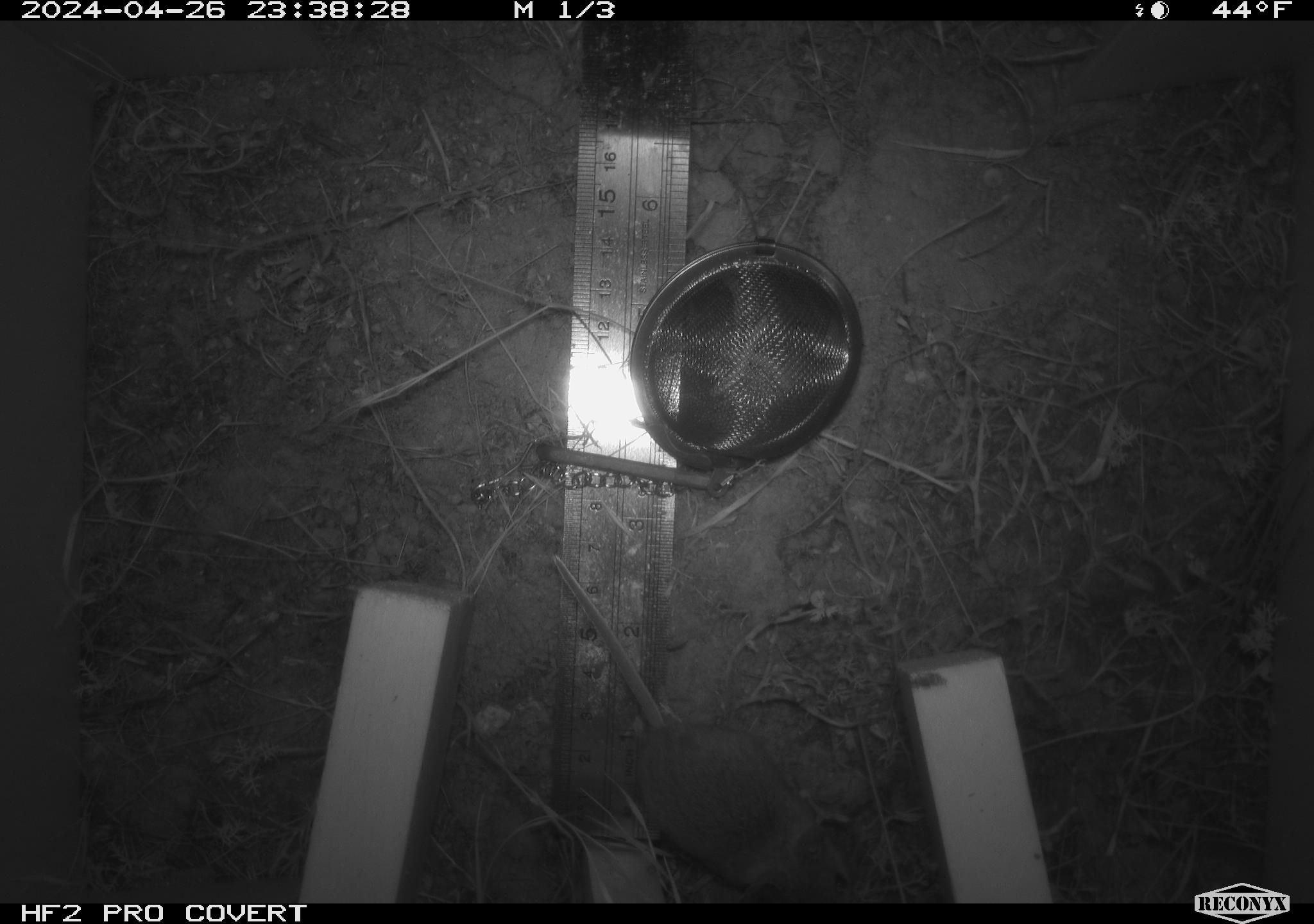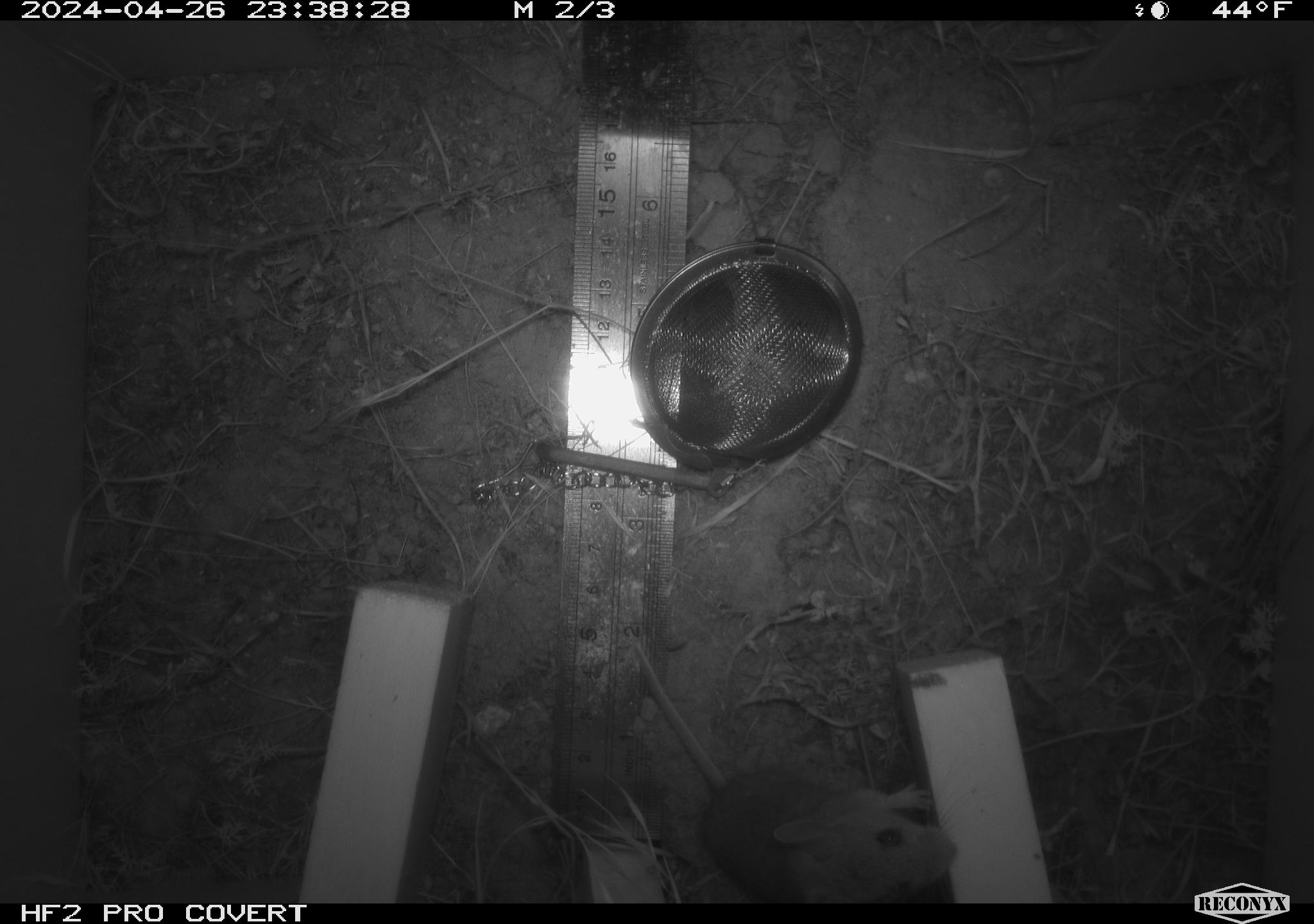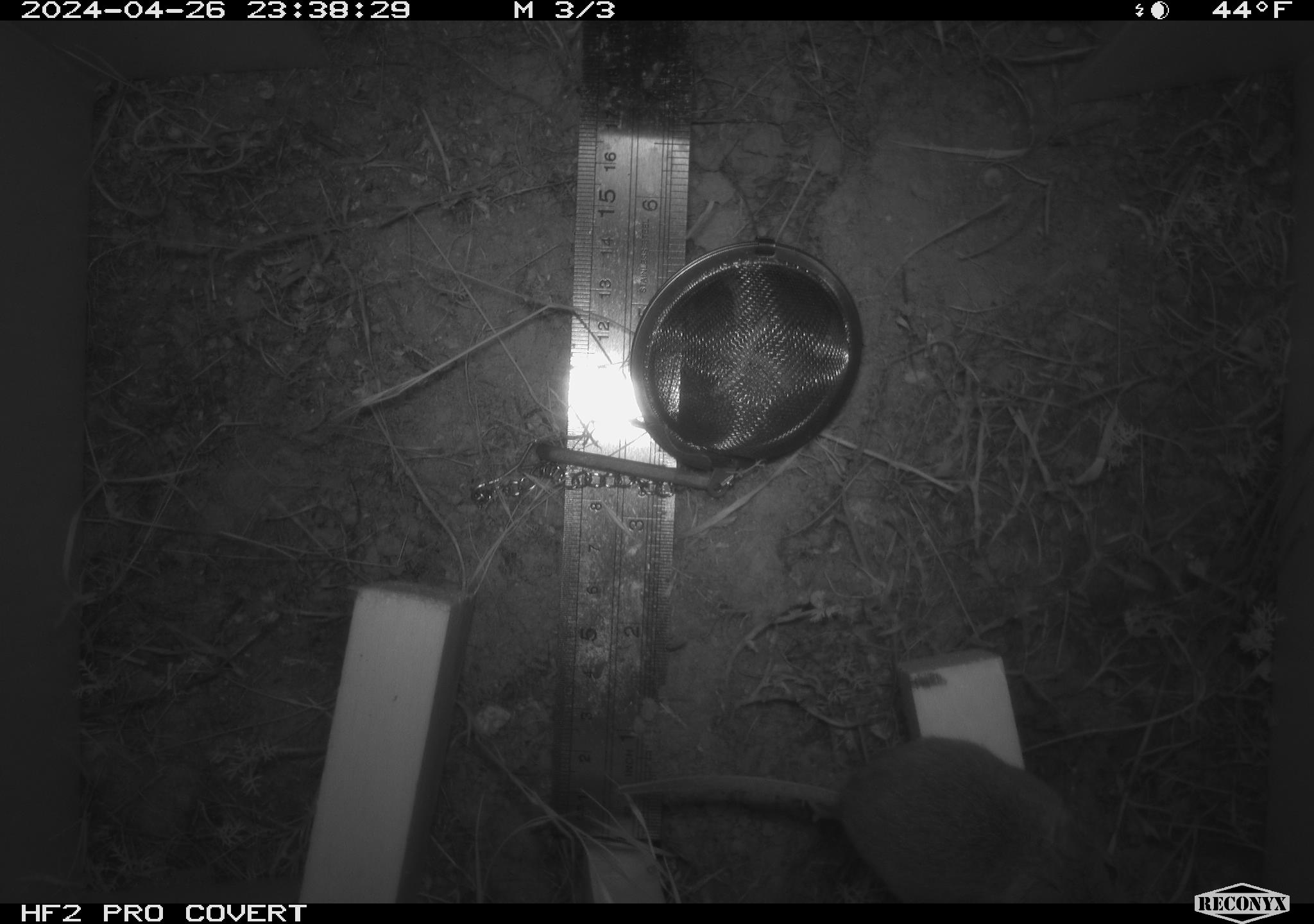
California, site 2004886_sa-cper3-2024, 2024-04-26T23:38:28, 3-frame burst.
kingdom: Animalia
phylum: Chordata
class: Mammalia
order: Rodentia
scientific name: Rodentia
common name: rodent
Rodent (Rodentia).